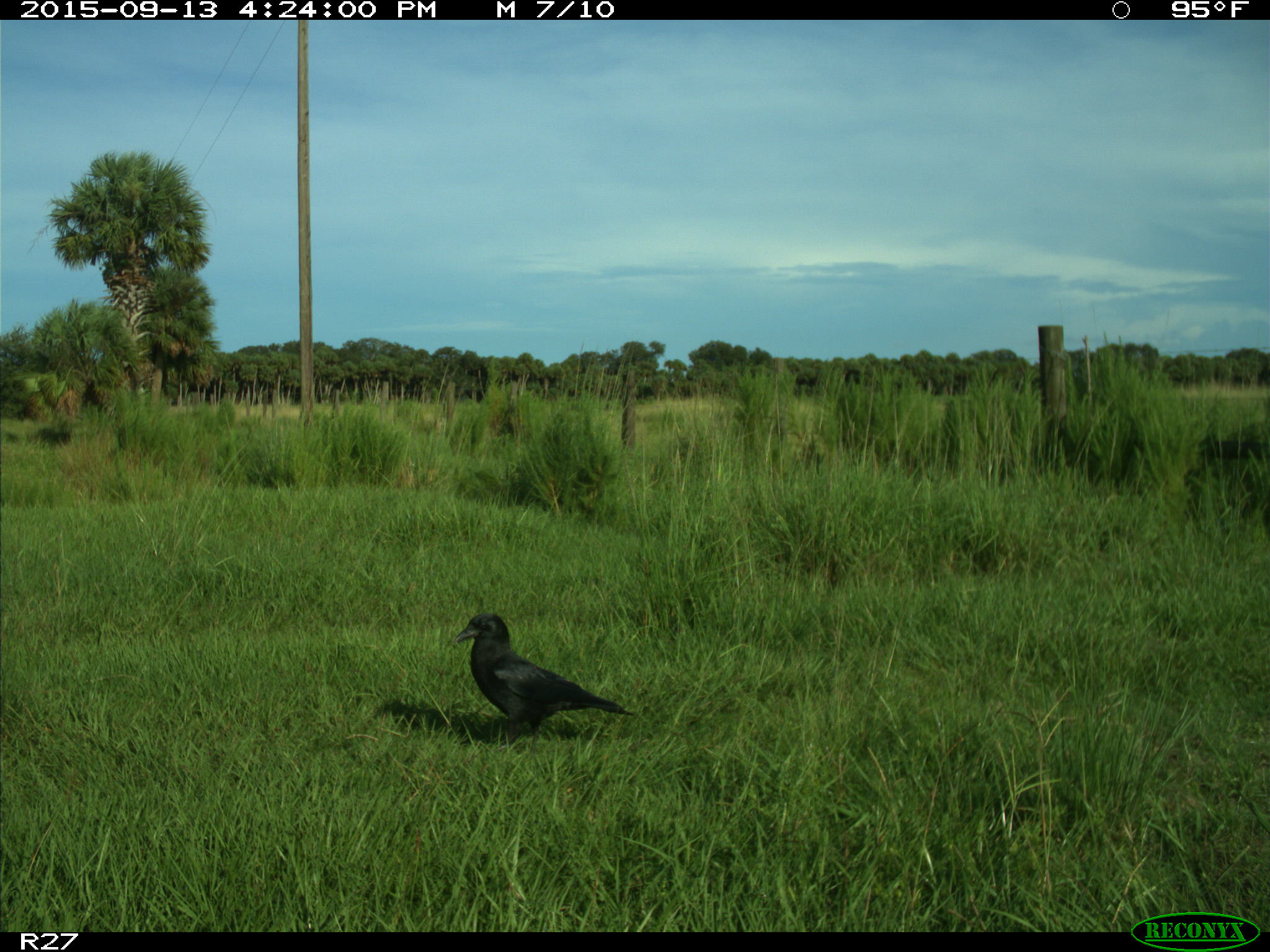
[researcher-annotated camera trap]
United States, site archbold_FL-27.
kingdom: Animalia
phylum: Chordata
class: Aves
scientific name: Aves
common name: birds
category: unidentified bird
Unidentified bird (birds) (Aves).